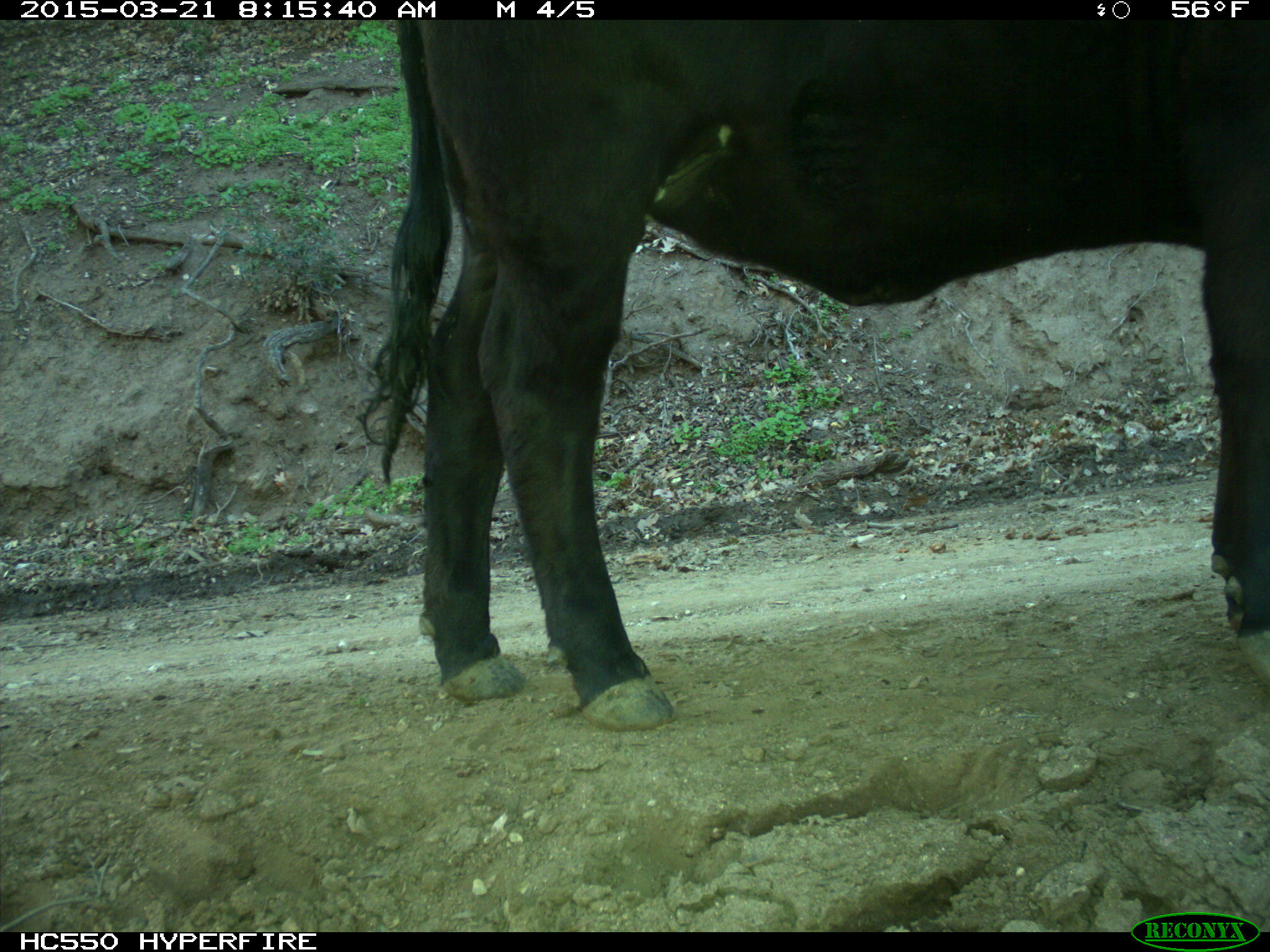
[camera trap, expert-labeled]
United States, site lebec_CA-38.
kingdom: Animalia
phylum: Chordata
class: Mammalia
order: Artiodactyla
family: Bovidae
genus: Bos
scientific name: Bos taurus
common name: domestic cow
Bos taurus (domestic cow).